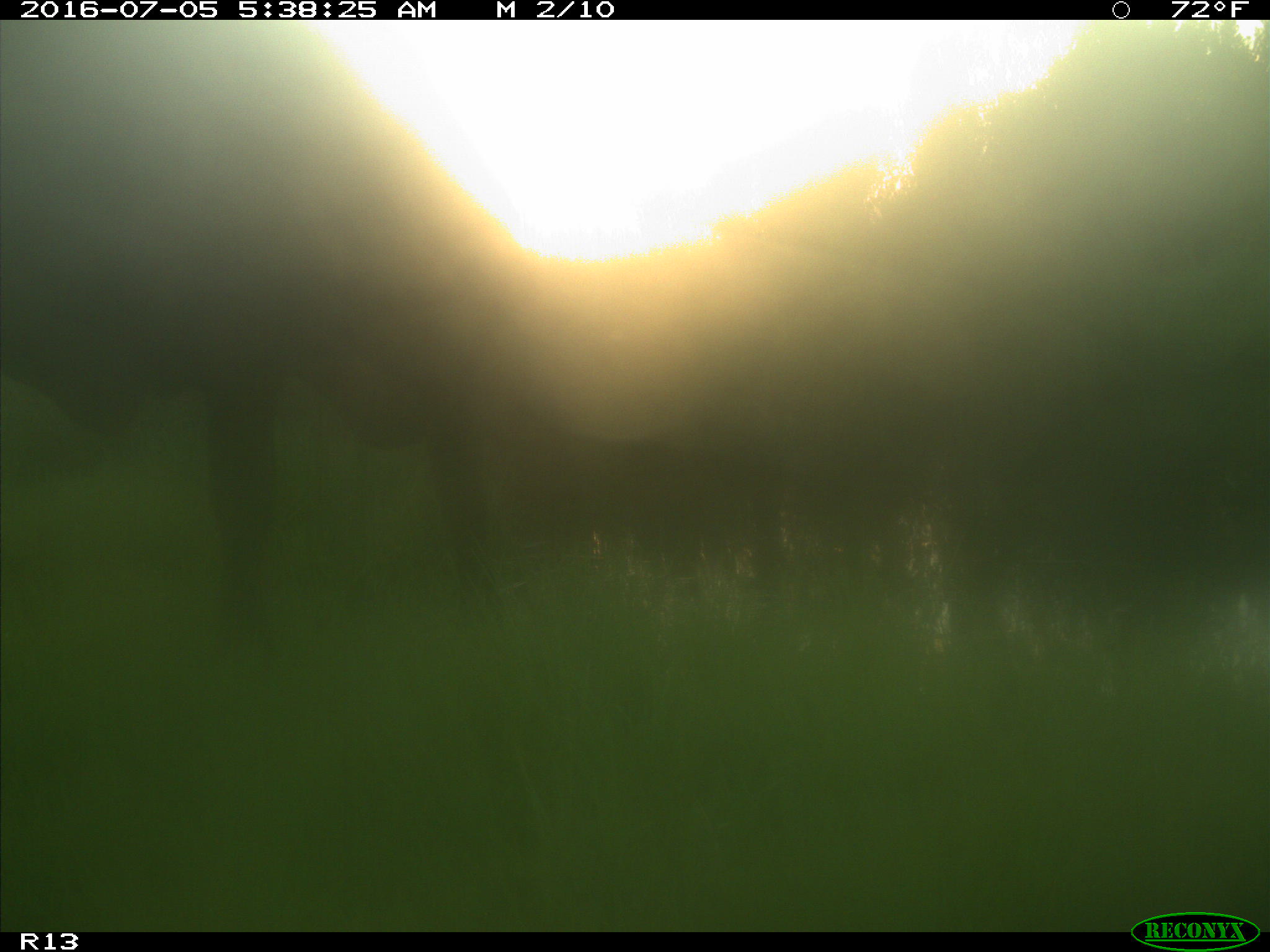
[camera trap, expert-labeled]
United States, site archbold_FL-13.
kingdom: Animalia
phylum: Chordata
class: Mammalia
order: Artiodactyla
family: Bovidae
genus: Bos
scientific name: Bos taurus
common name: domestic cow